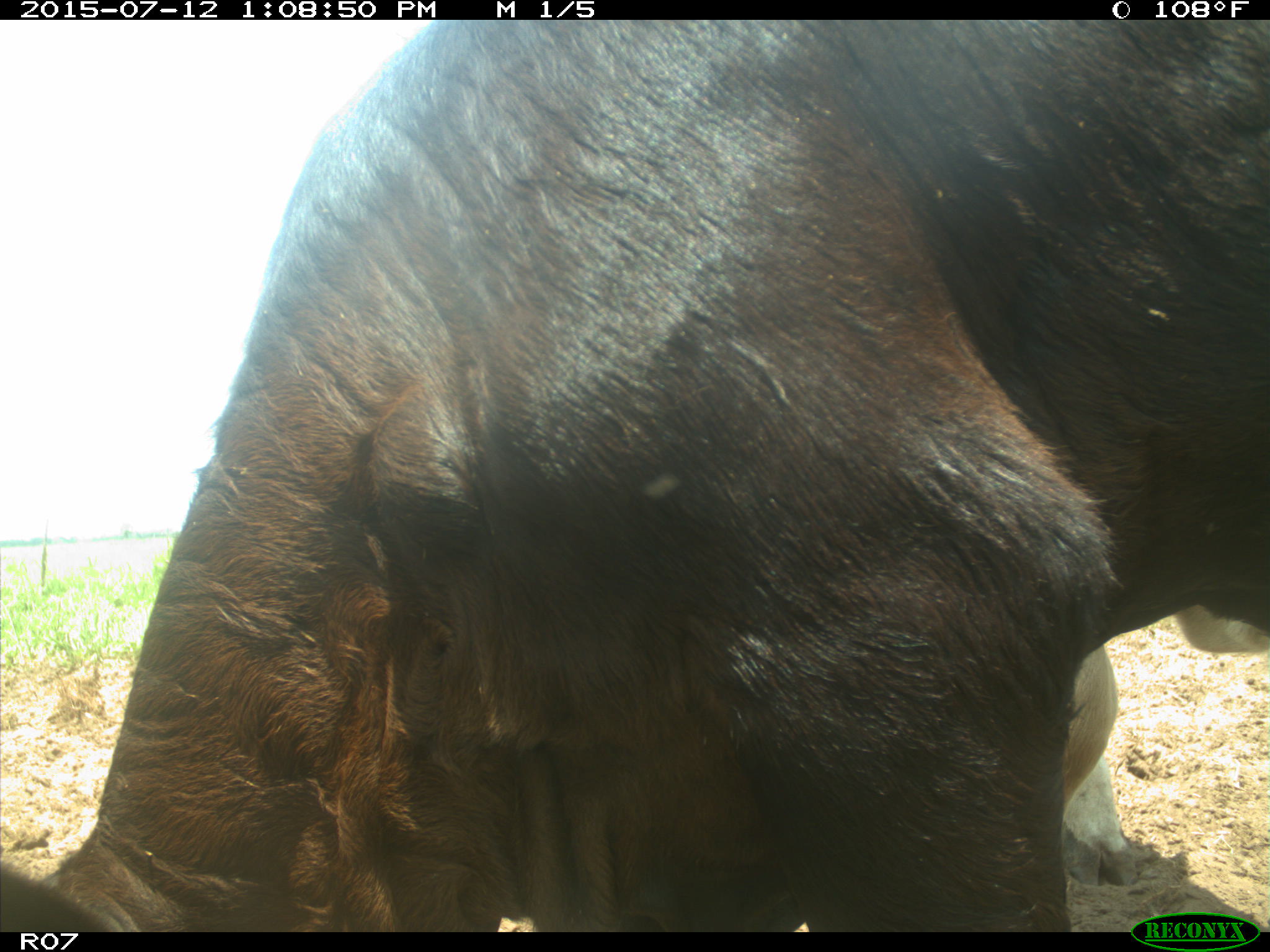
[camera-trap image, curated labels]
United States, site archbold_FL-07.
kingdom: Animalia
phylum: Chordata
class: Mammalia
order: Artiodactyla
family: Bovidae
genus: Bos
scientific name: Bos taurus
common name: domestic cow